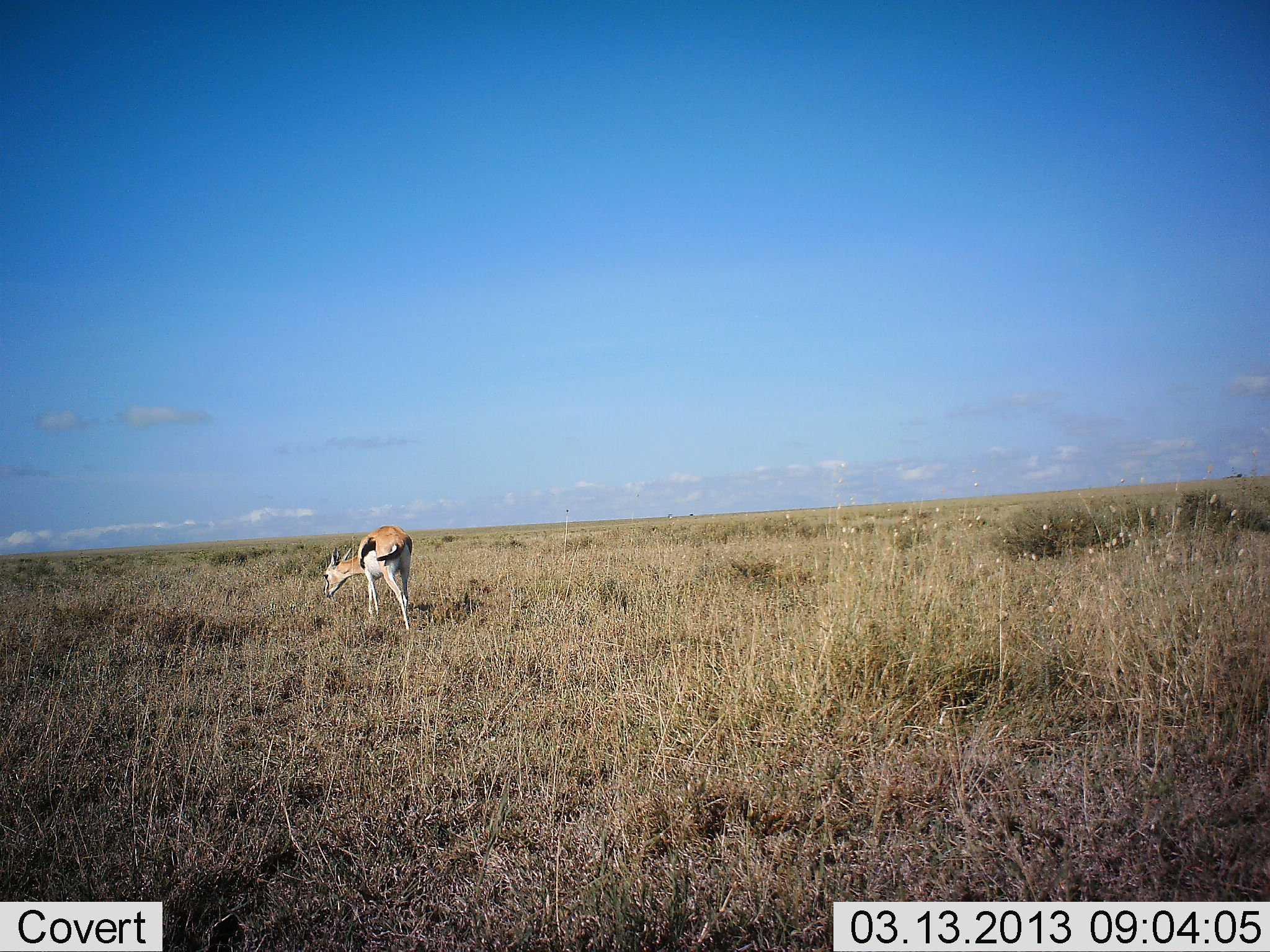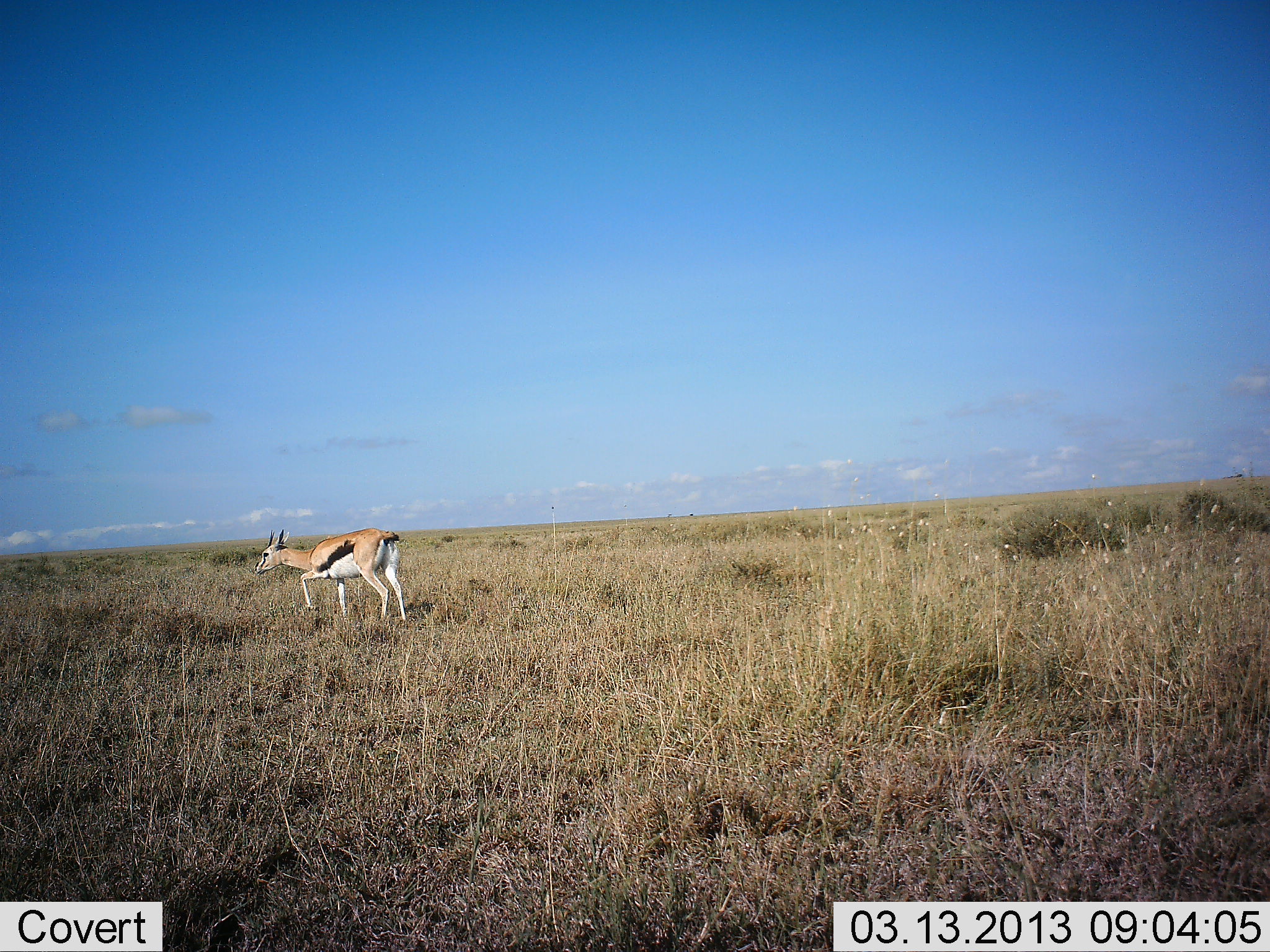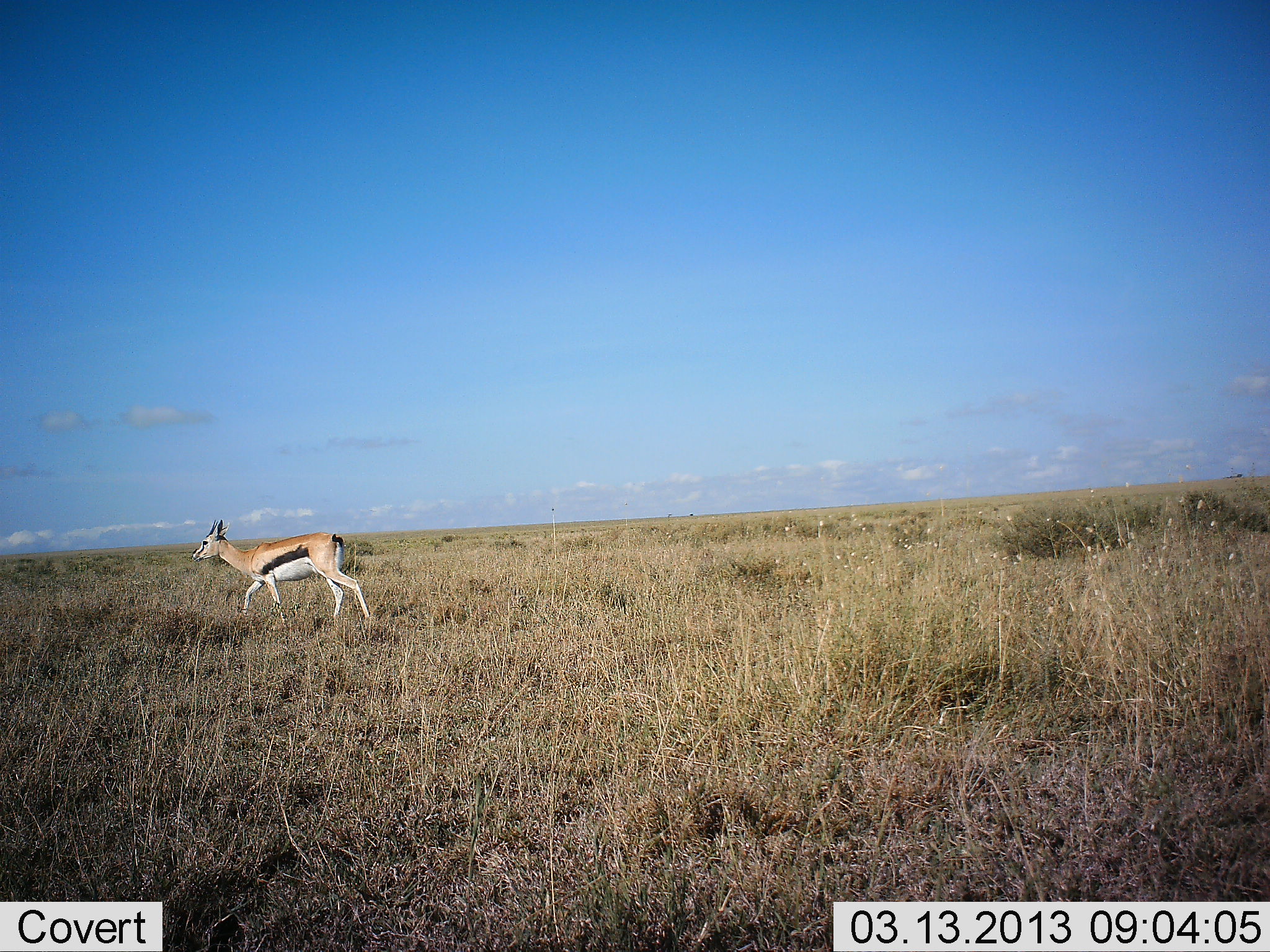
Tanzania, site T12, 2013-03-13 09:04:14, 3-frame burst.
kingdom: Animalia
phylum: Chordata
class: Mammalia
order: Artiodactyla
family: Bovidae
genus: Eudorcas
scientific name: Eudorcas thomsonii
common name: thomson's gazelle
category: gazellethomsons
Gazellethomsons (thomson's gazelle) (Eudorcas thomsonii), count 1. Behavior (volunteer vote fractions): standing 5%, resting 0%, moving 97%, interacting 0%. Young present (vote fraction): 0%. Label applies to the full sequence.